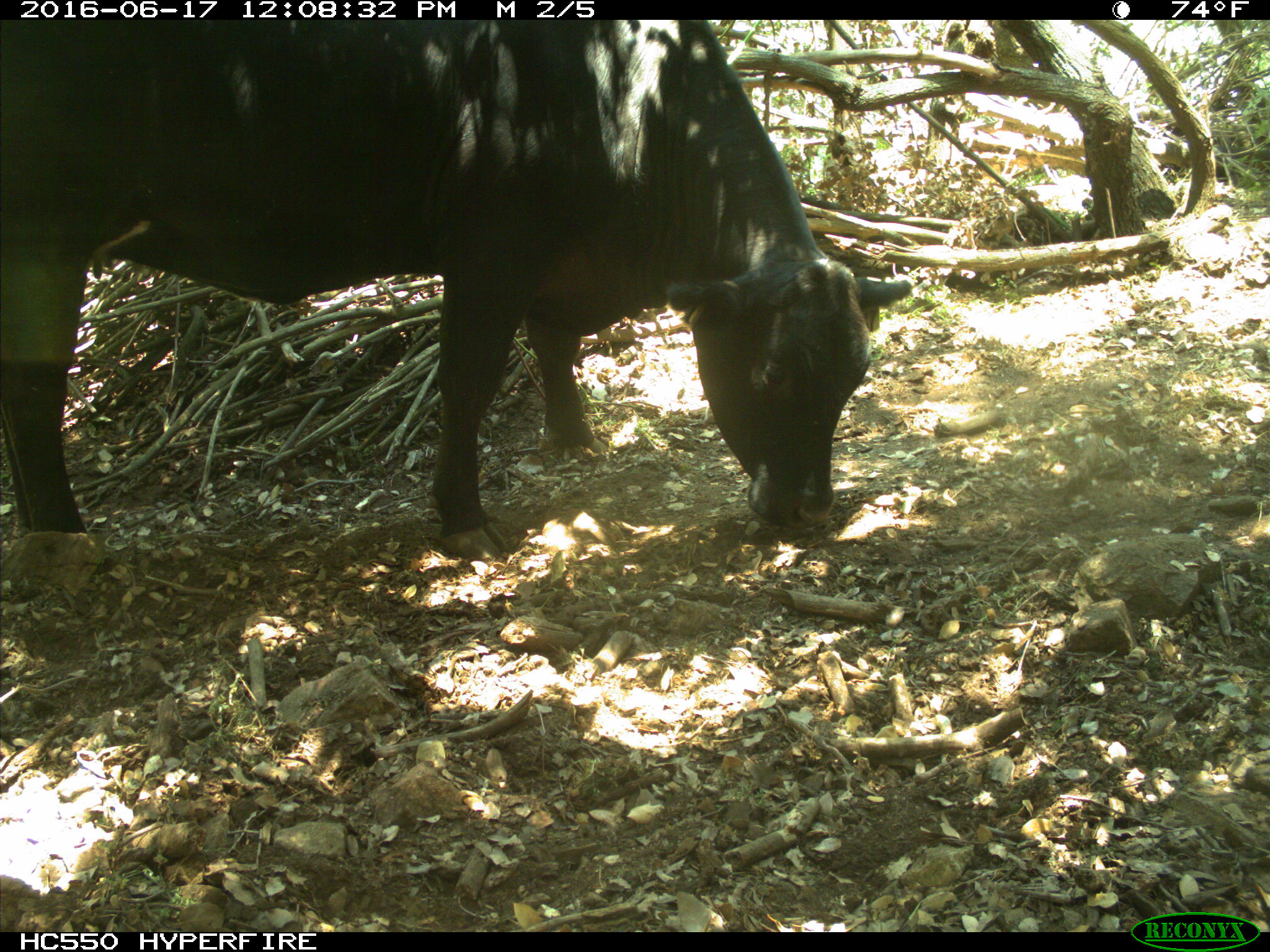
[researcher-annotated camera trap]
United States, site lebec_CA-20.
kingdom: Animalia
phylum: Chordata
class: Mammalia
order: Artiodactyla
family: Bovidae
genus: Bos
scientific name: Bos taurus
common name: domestic cow